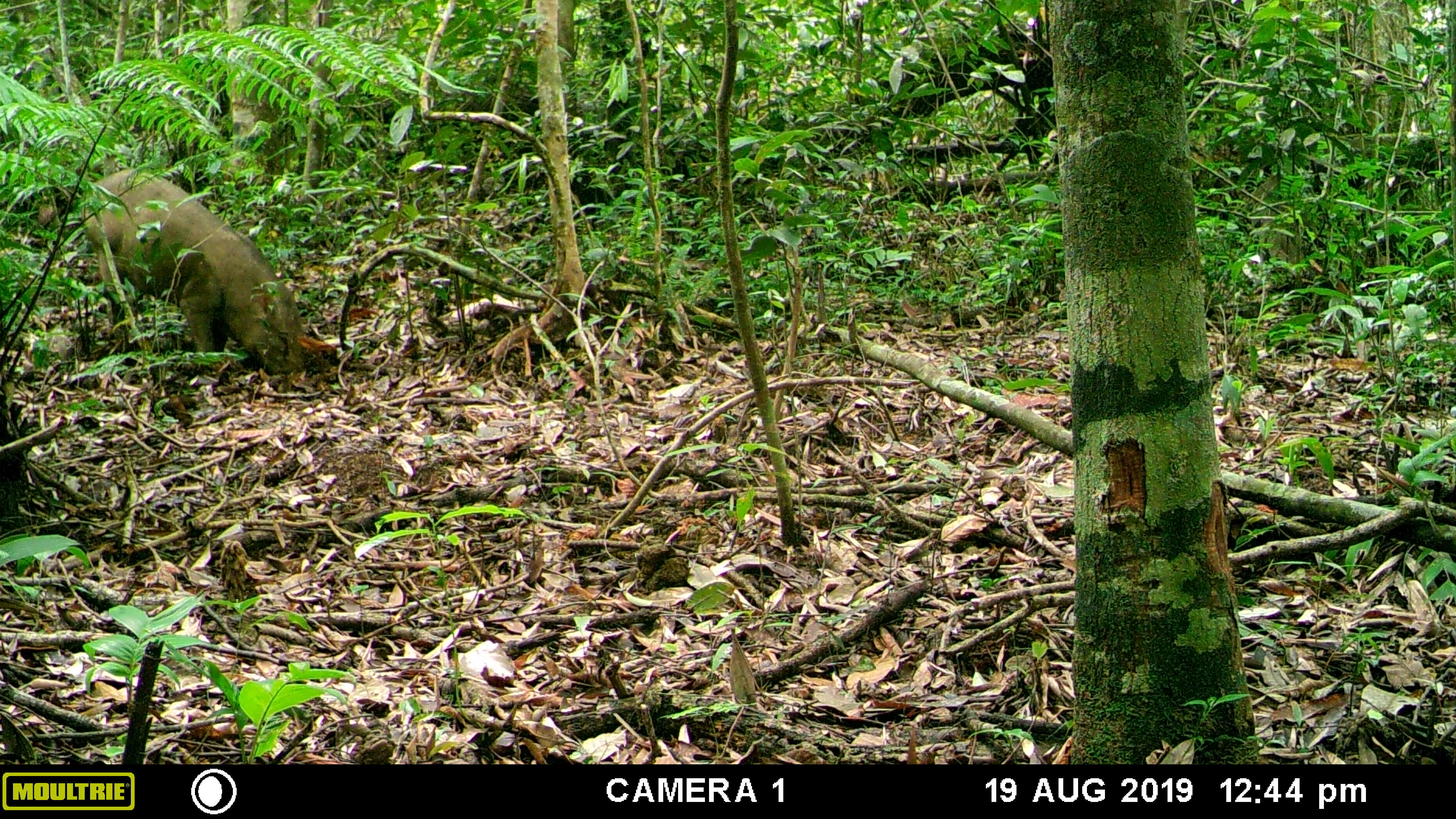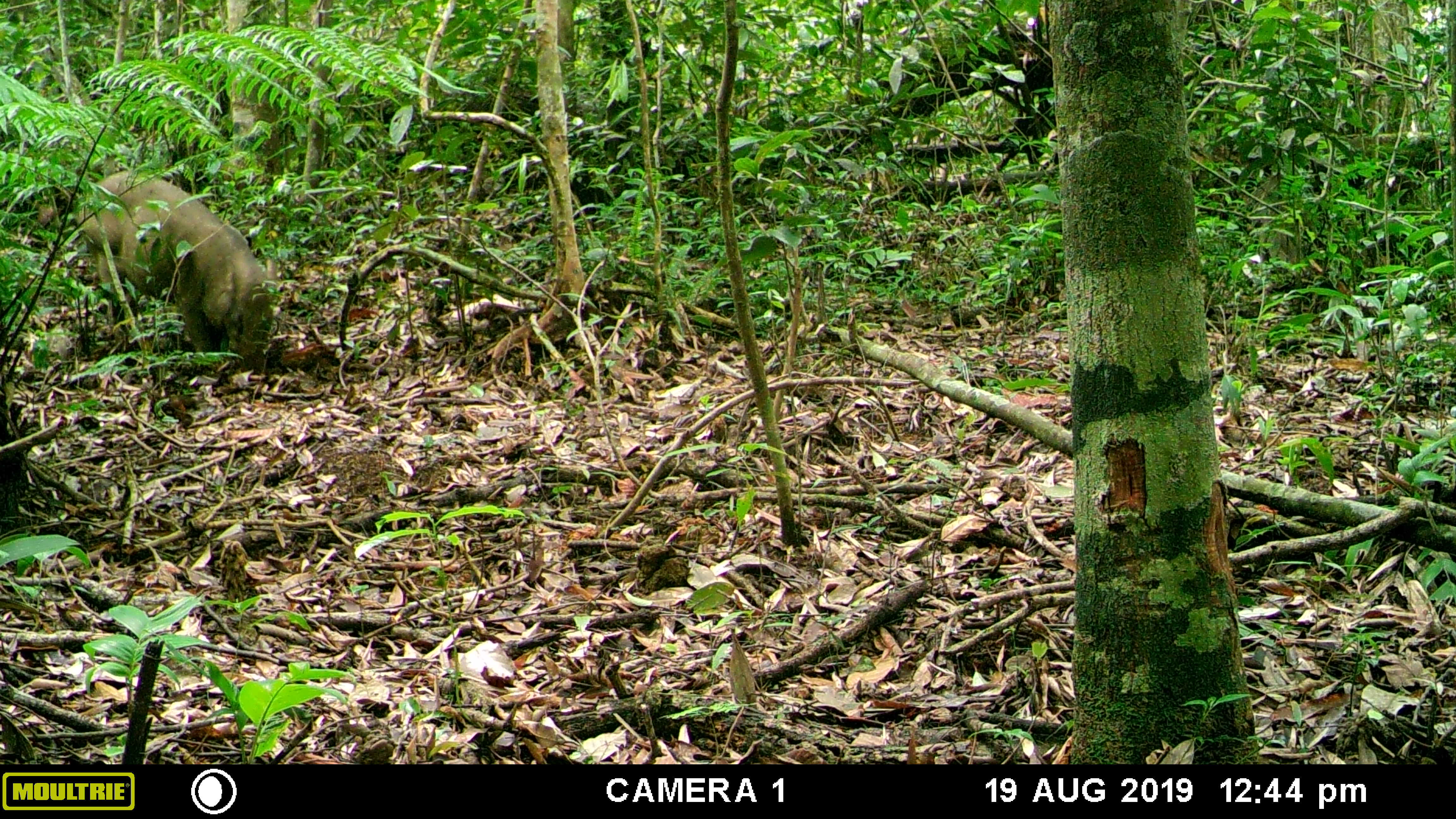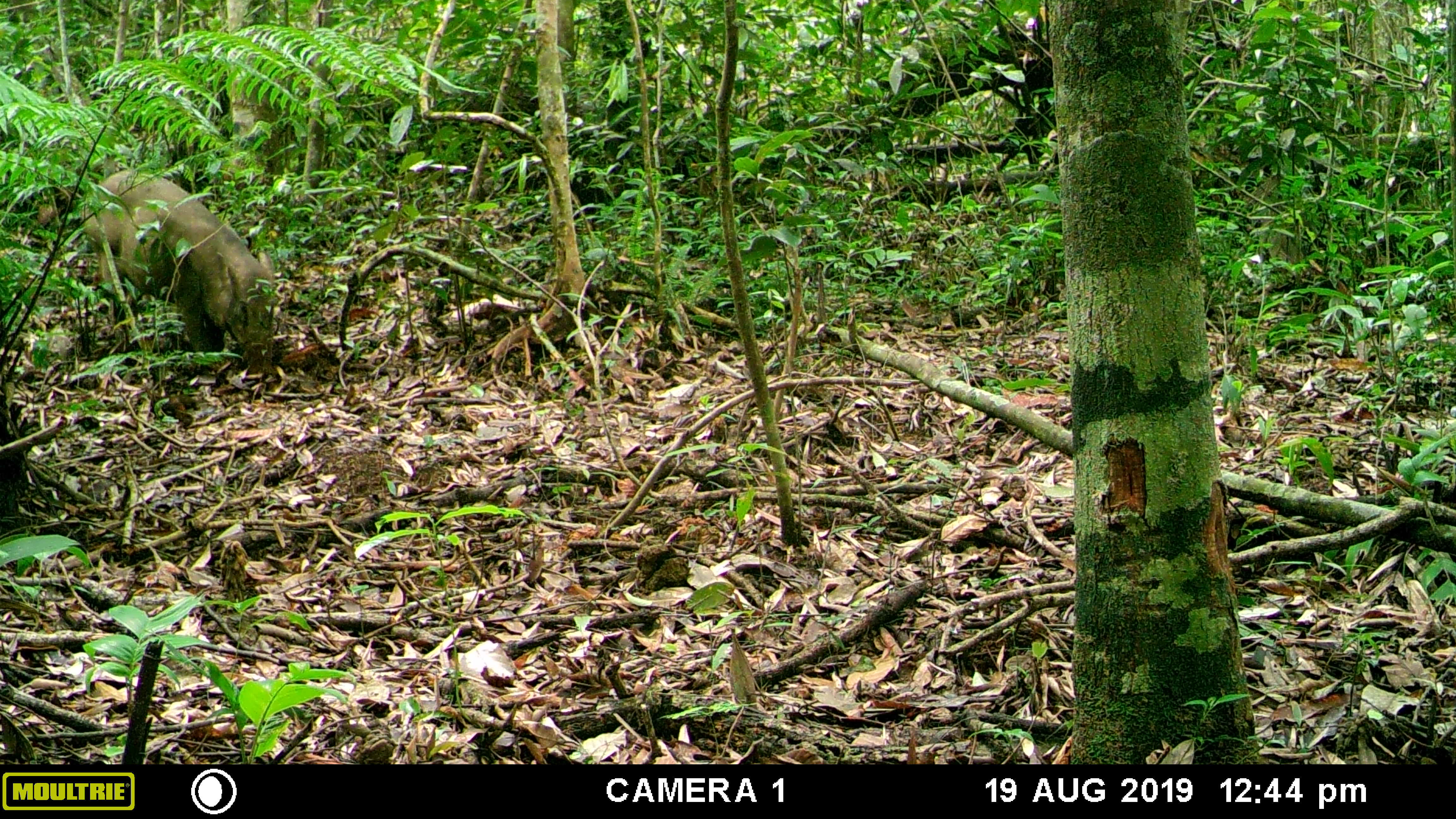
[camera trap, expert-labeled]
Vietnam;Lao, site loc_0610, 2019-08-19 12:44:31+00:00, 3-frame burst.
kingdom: Animalia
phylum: Chordata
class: Mammalia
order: Artiodactyla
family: Suidae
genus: Sus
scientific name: Sus scrofa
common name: eurasian wild pig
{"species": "eurasian wild pig (Sus scrofa)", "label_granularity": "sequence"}